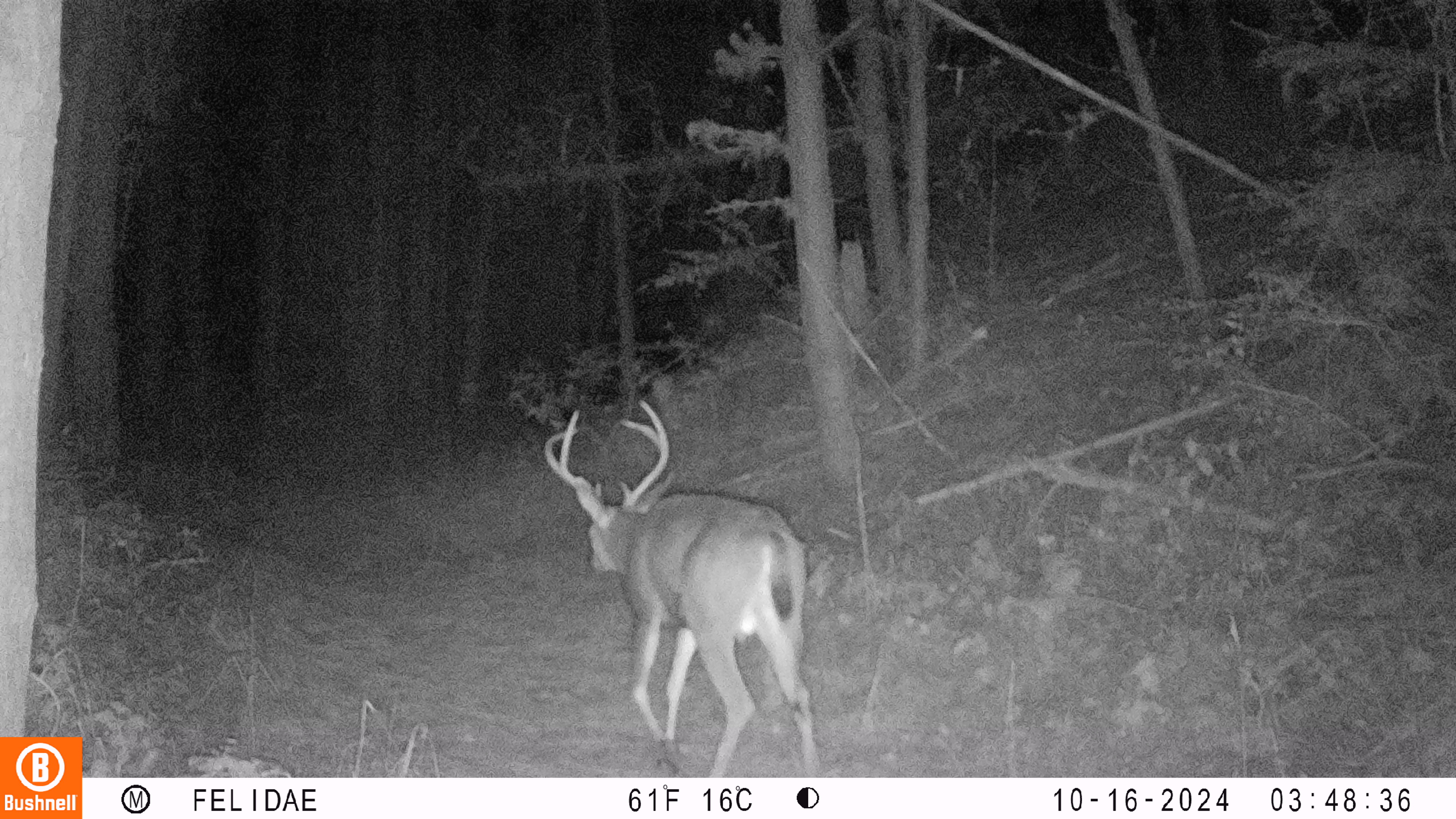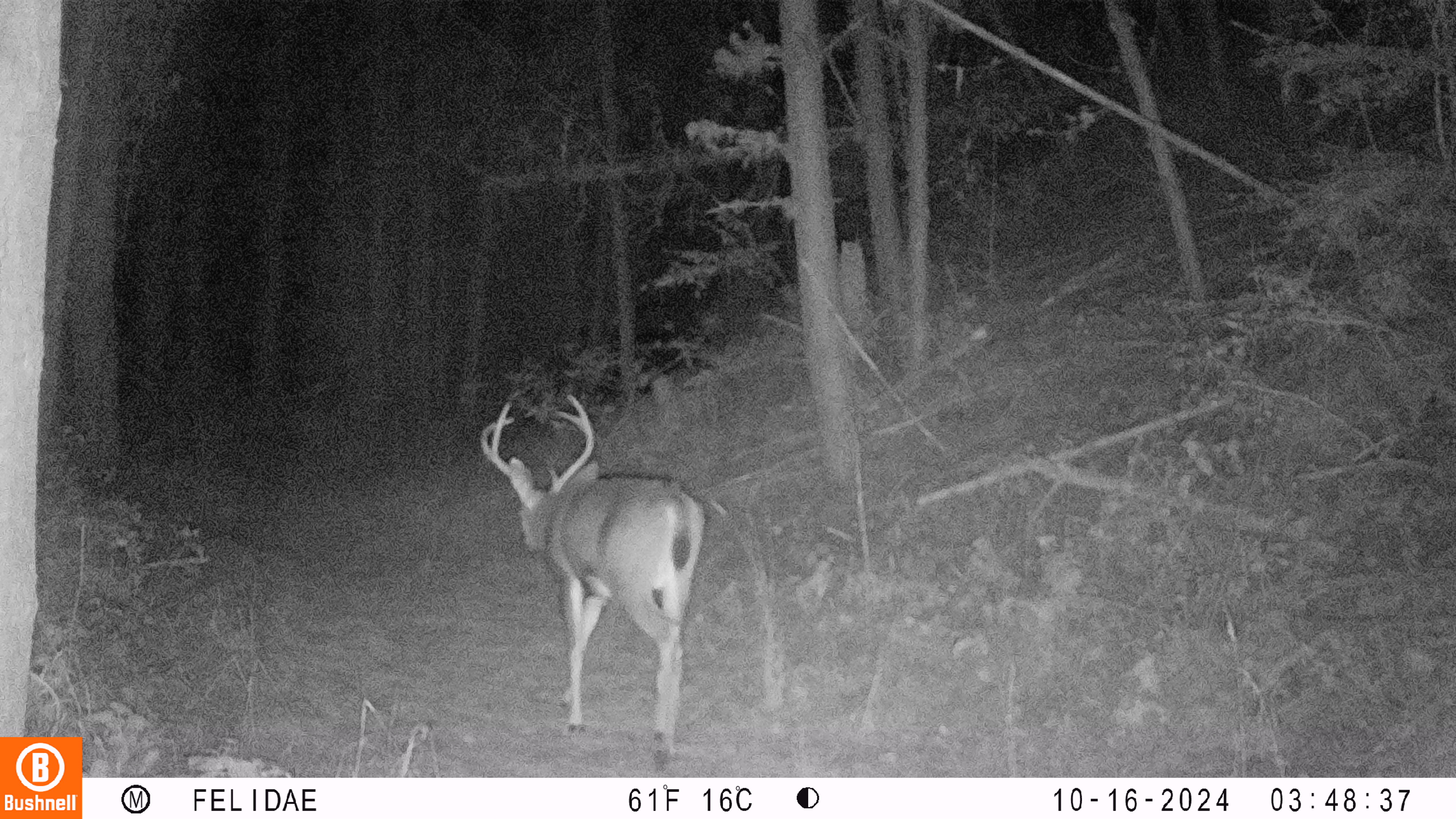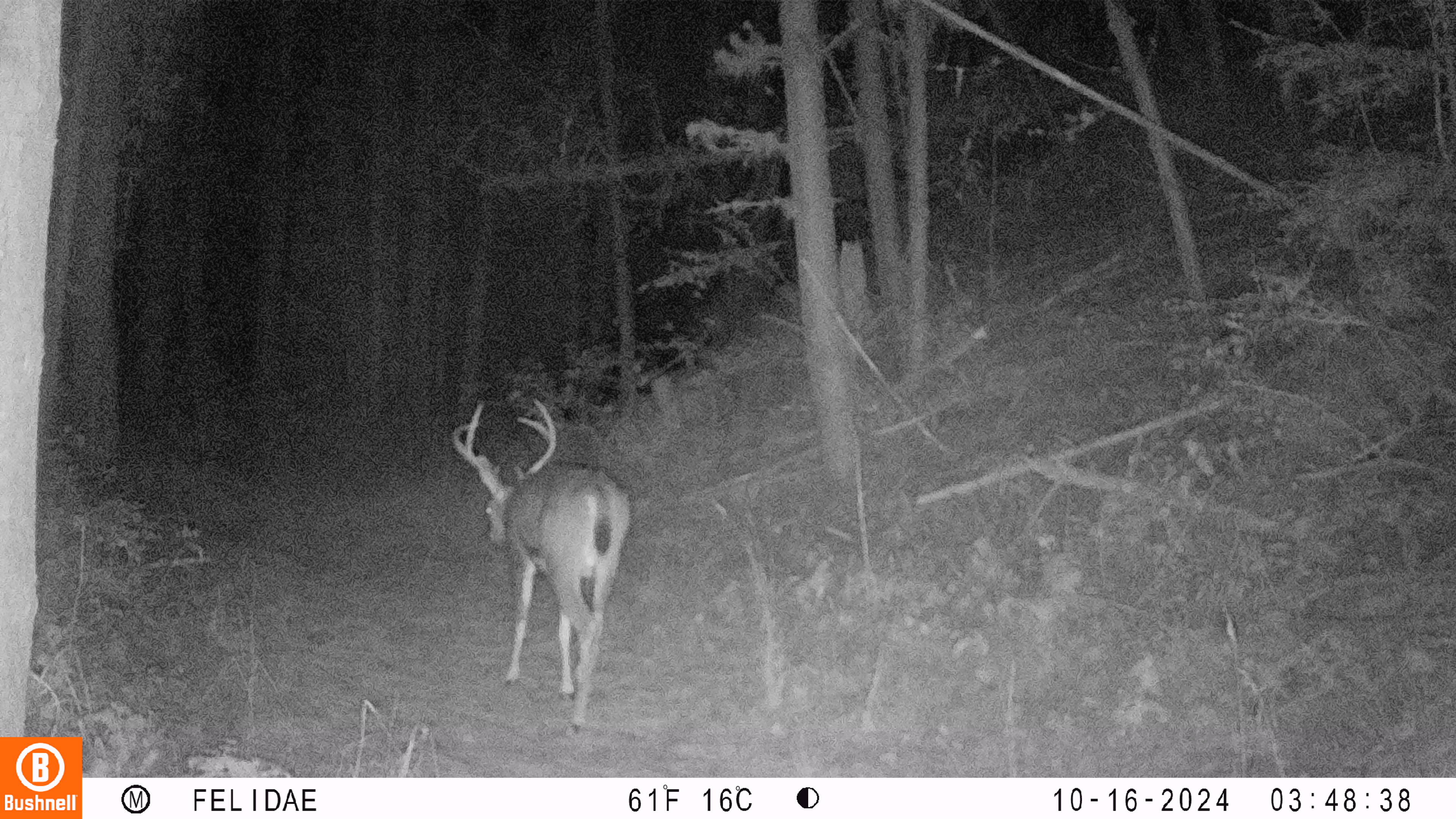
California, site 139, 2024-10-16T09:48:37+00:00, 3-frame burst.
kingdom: Animalia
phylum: Chordata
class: Mammalia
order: Artiodactyla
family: Cervidae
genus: Odocoileus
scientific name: Odocoileus hemionus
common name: mule deer